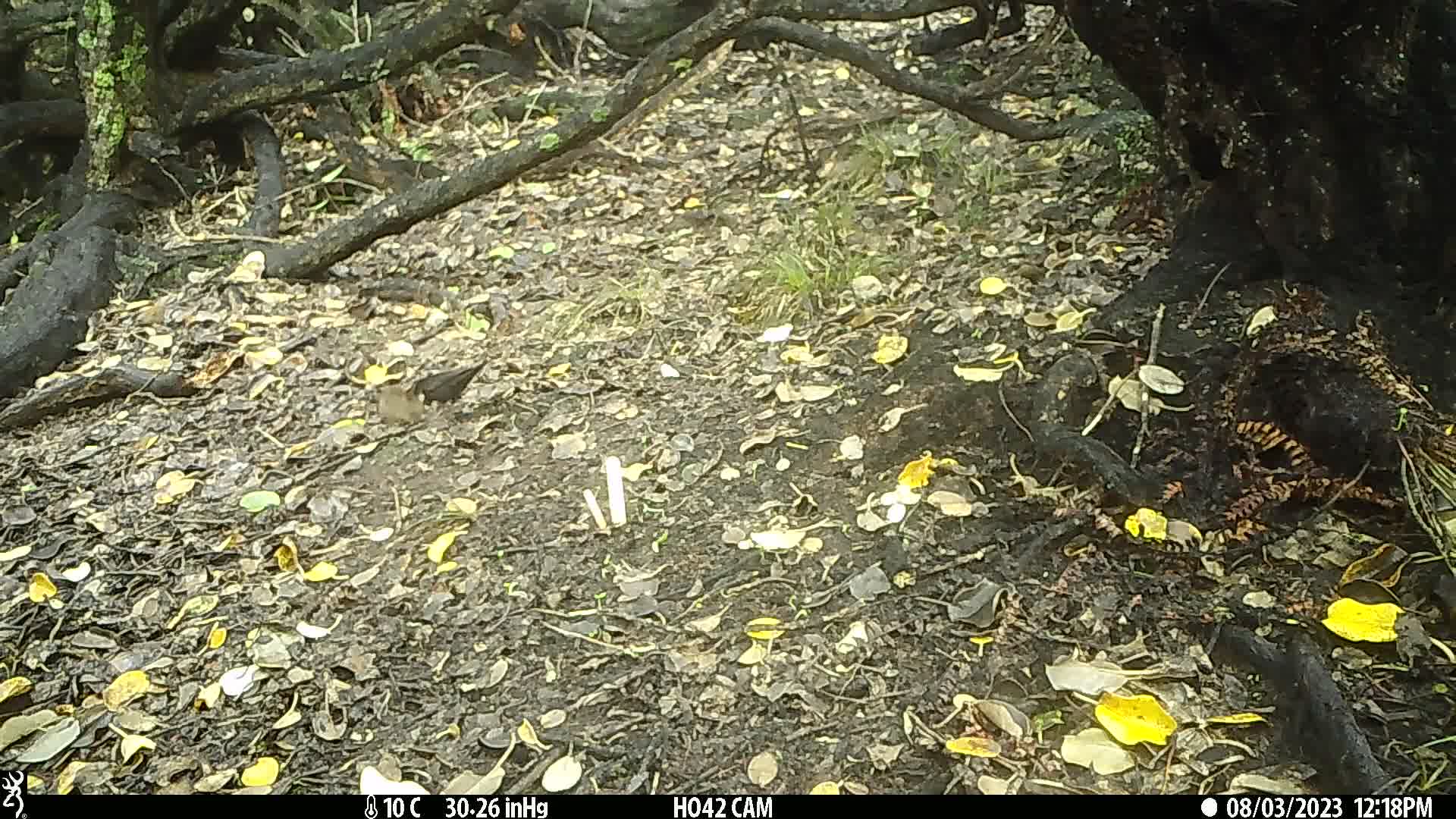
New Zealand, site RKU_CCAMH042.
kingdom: Animalia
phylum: Chordata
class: Aves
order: Passeriformes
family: Turdidae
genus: Turdus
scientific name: Turdus merula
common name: eurasian blackbird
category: blackbird